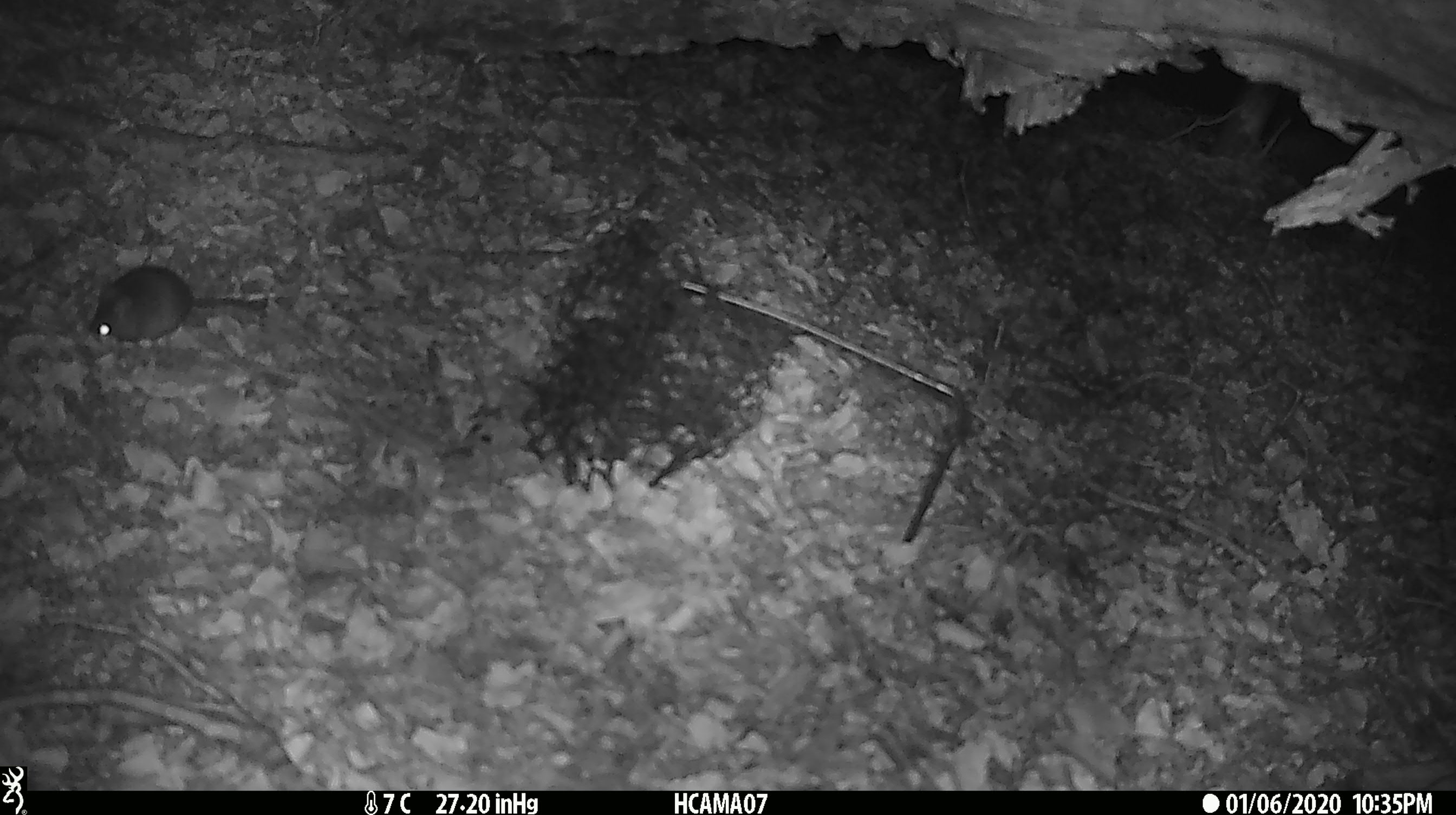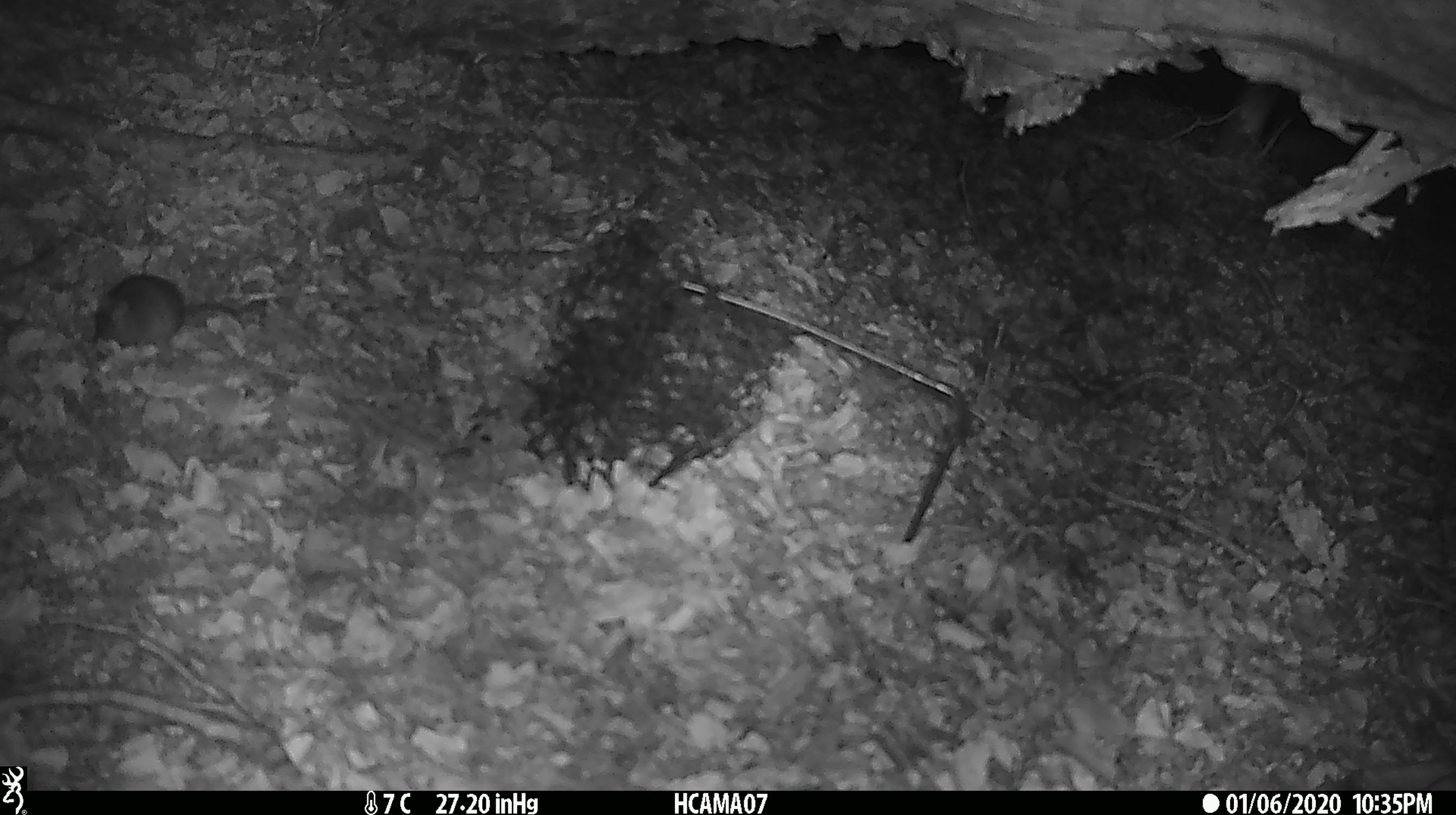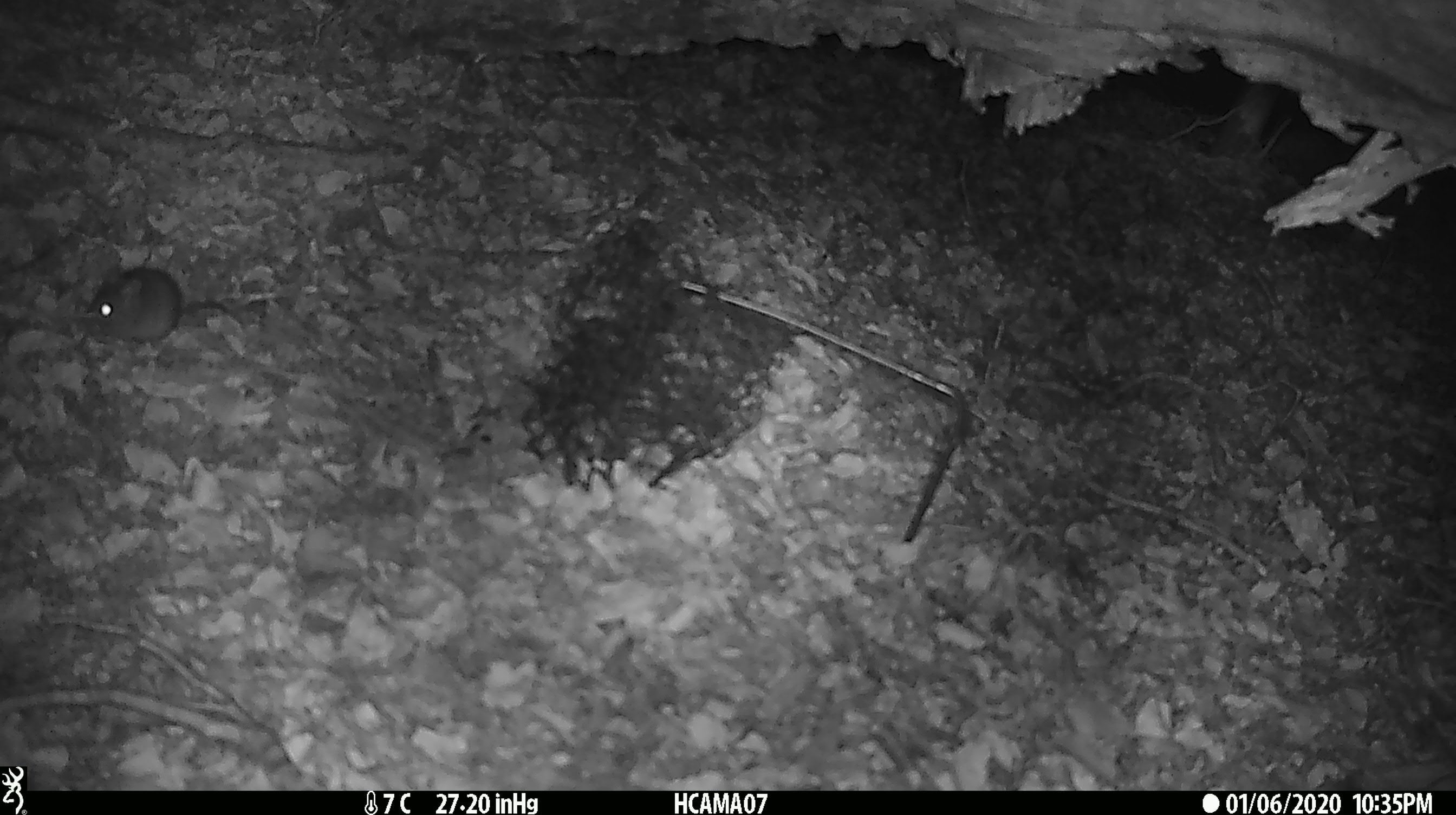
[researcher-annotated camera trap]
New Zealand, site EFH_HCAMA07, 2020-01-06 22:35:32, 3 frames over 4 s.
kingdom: Animalia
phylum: Chordata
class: Mammalia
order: Rodentia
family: Muridae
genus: Mus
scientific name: Mus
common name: mouse